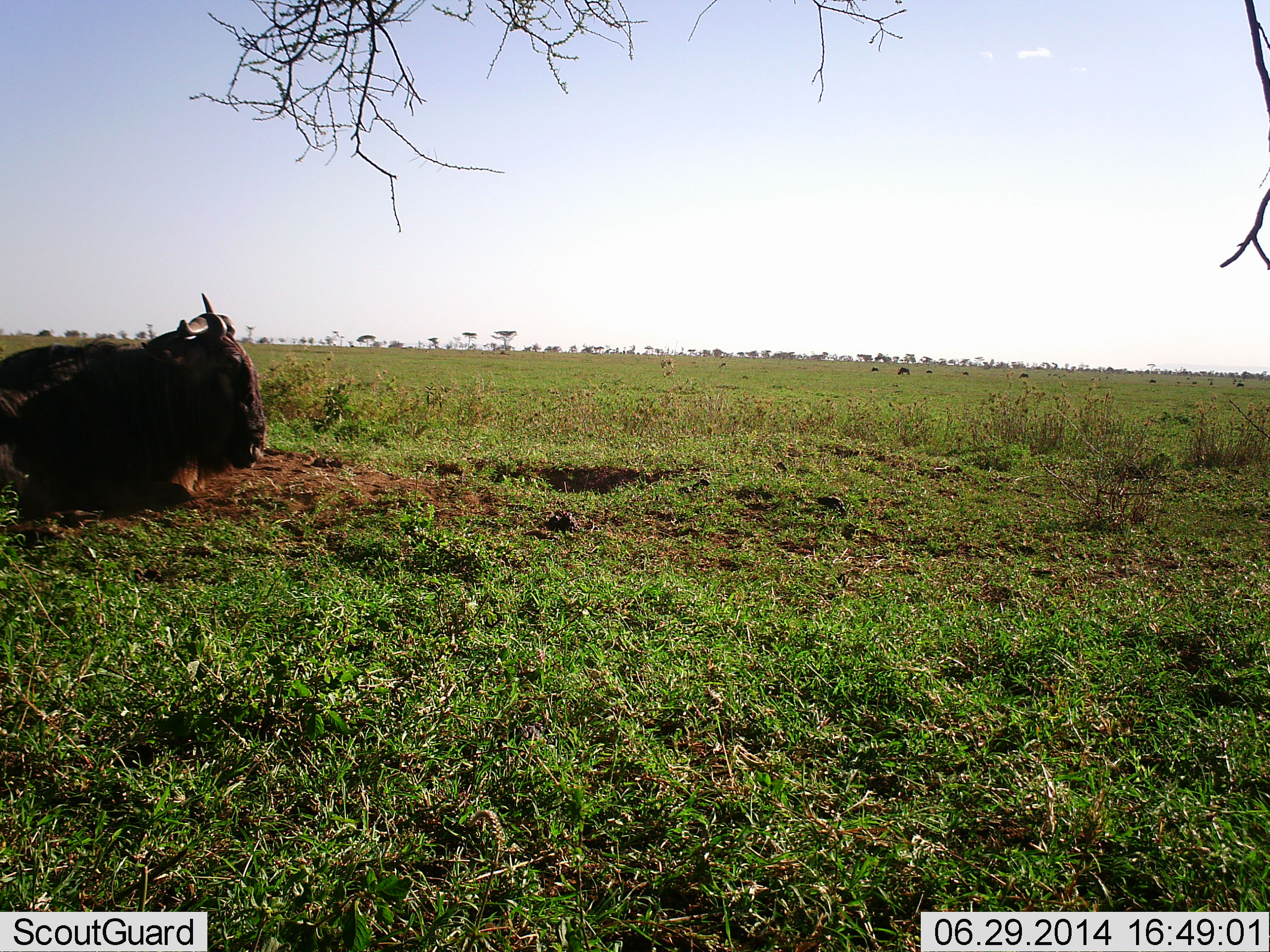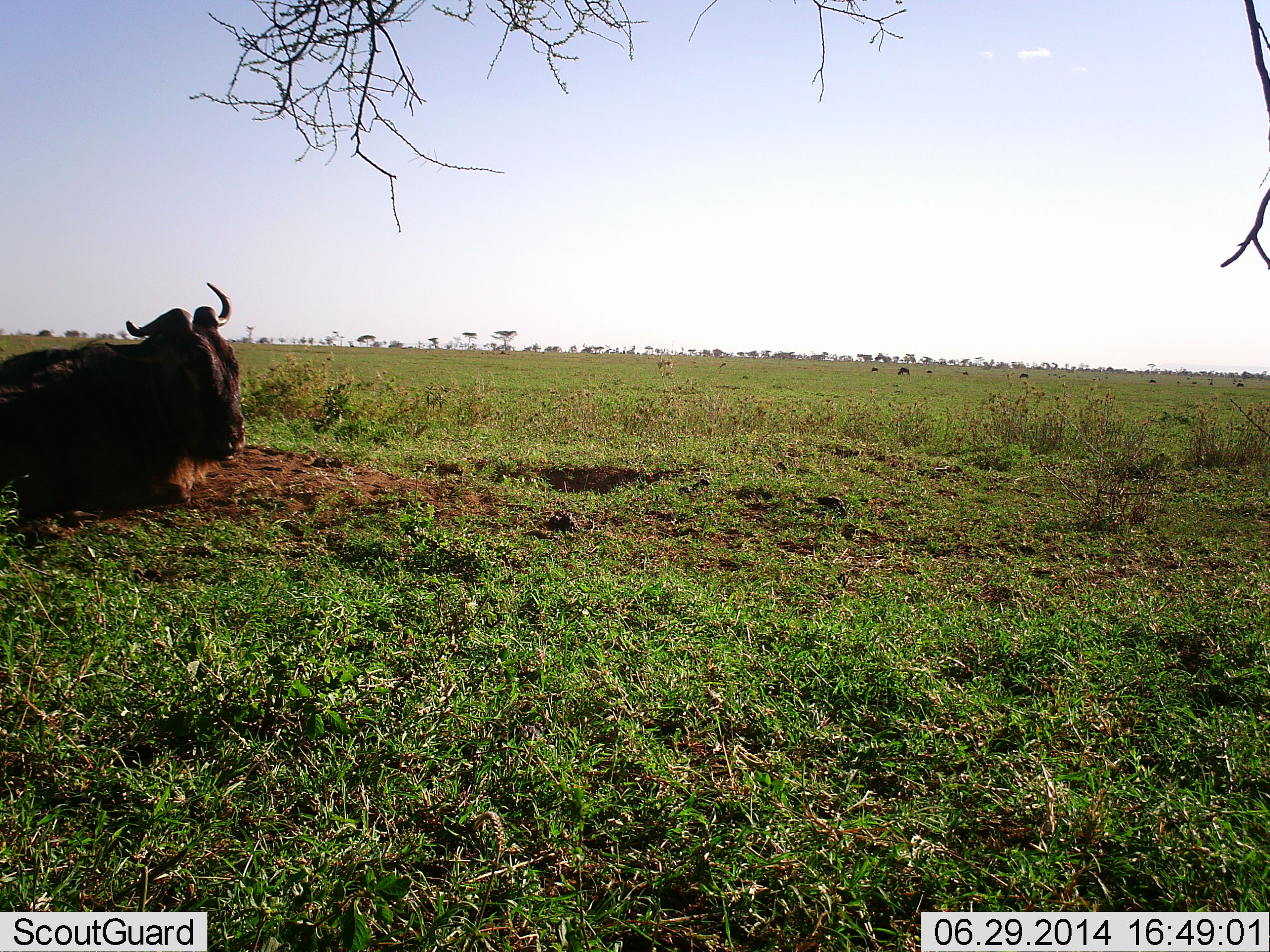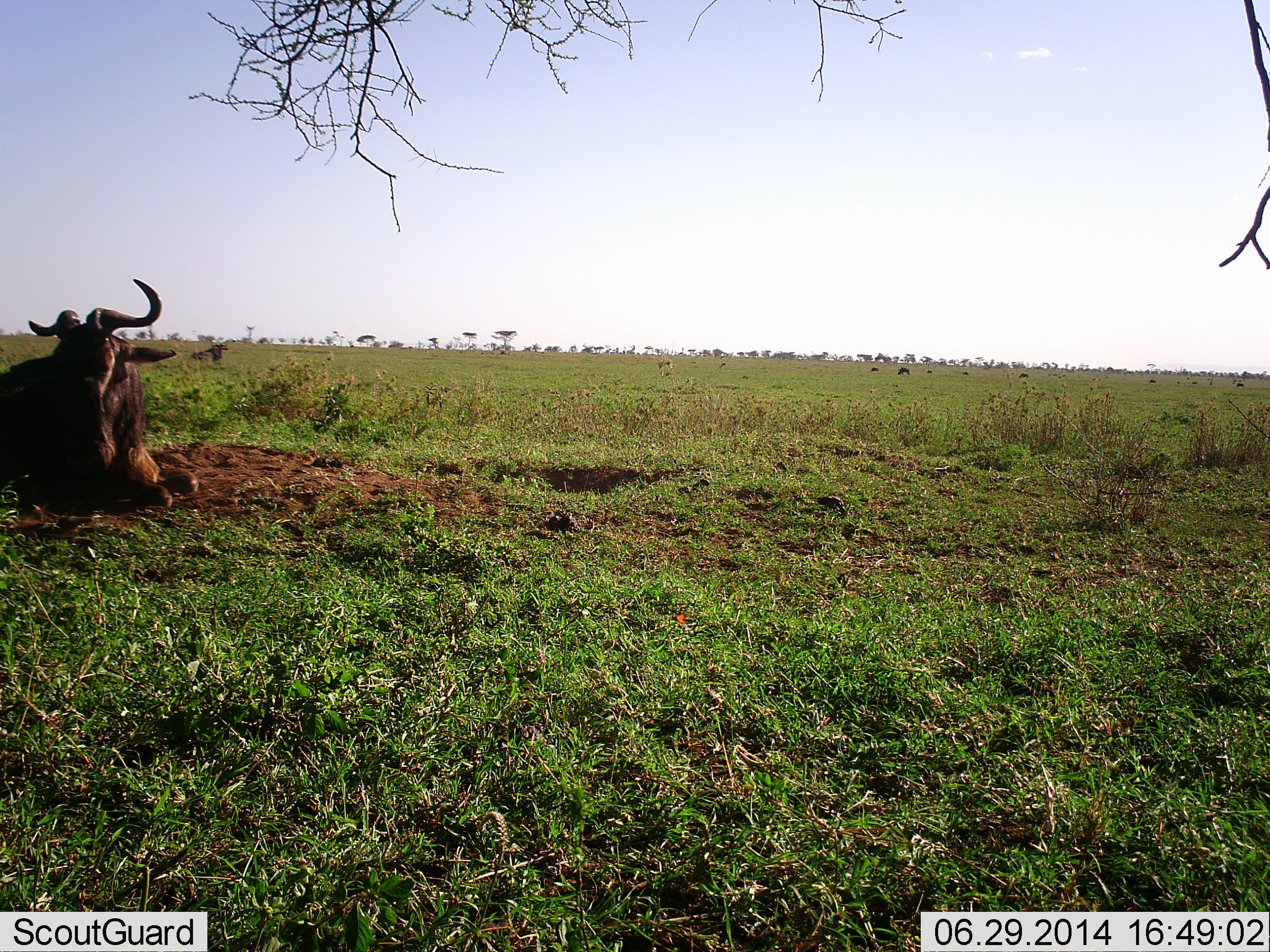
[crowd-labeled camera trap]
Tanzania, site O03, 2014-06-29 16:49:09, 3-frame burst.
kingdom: Animalia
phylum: Chordata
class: Mammalia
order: Artiodactyla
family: Bovidae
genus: Connochaetes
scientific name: Connochaetes taurinus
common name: blue wildebeest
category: wildebeest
Wildebeest (blue wildebeest) (Connochaetes taurinus), count 1. Behavior (volunteer vote fractions): standing 10%, resting 100%, moving 0%, interacting 0%. Young present (vote fraction): 0%. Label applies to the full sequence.